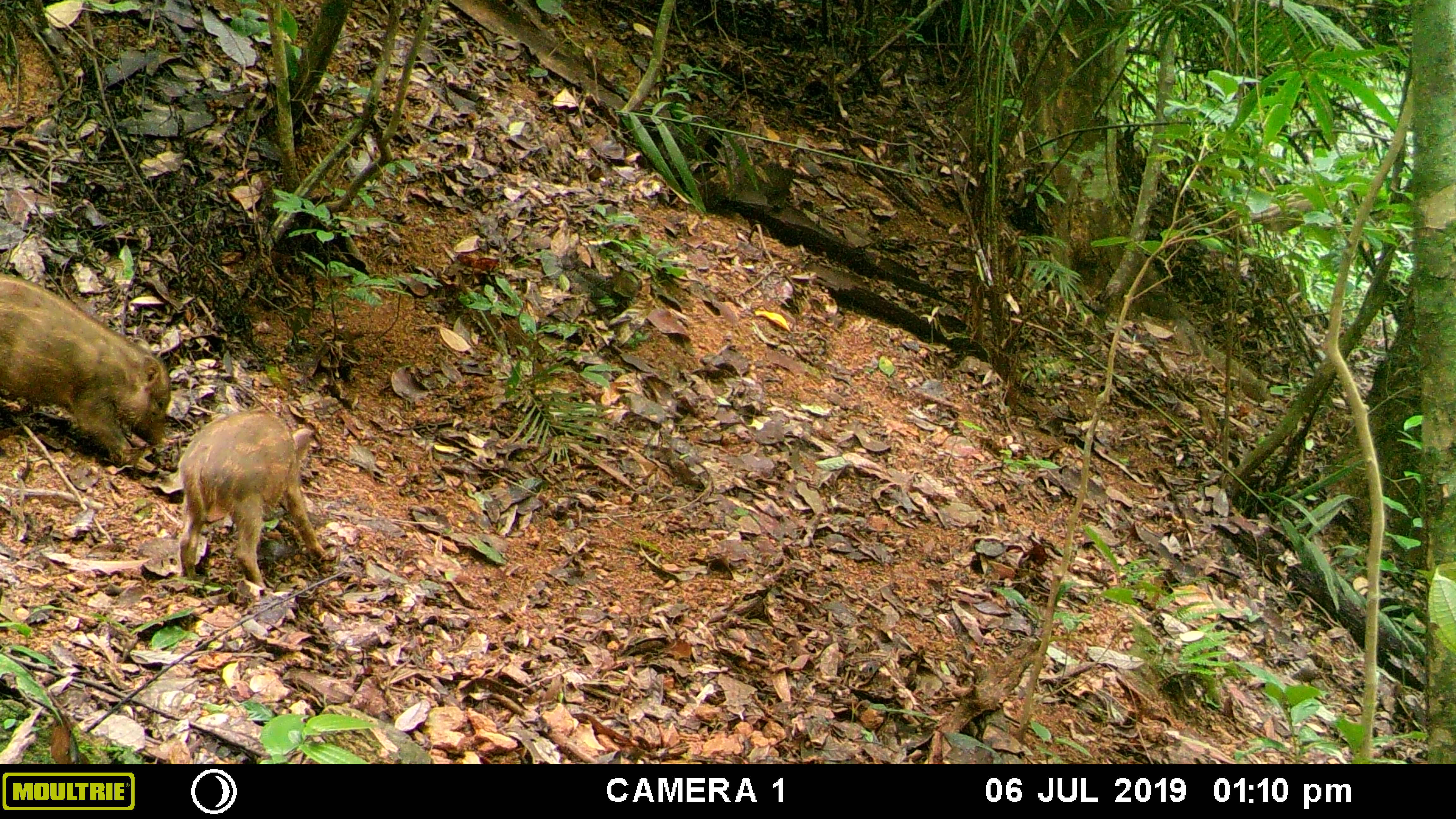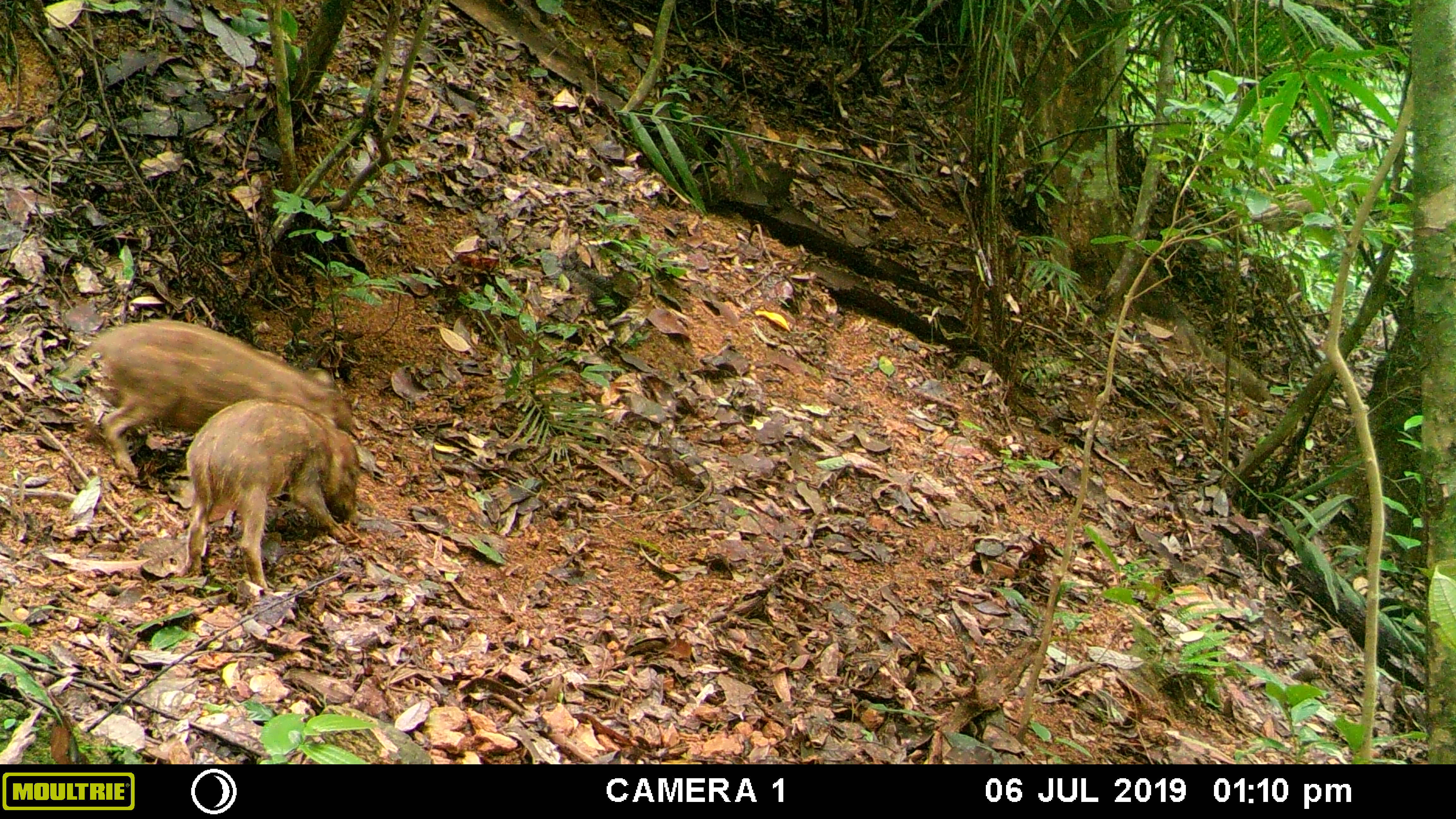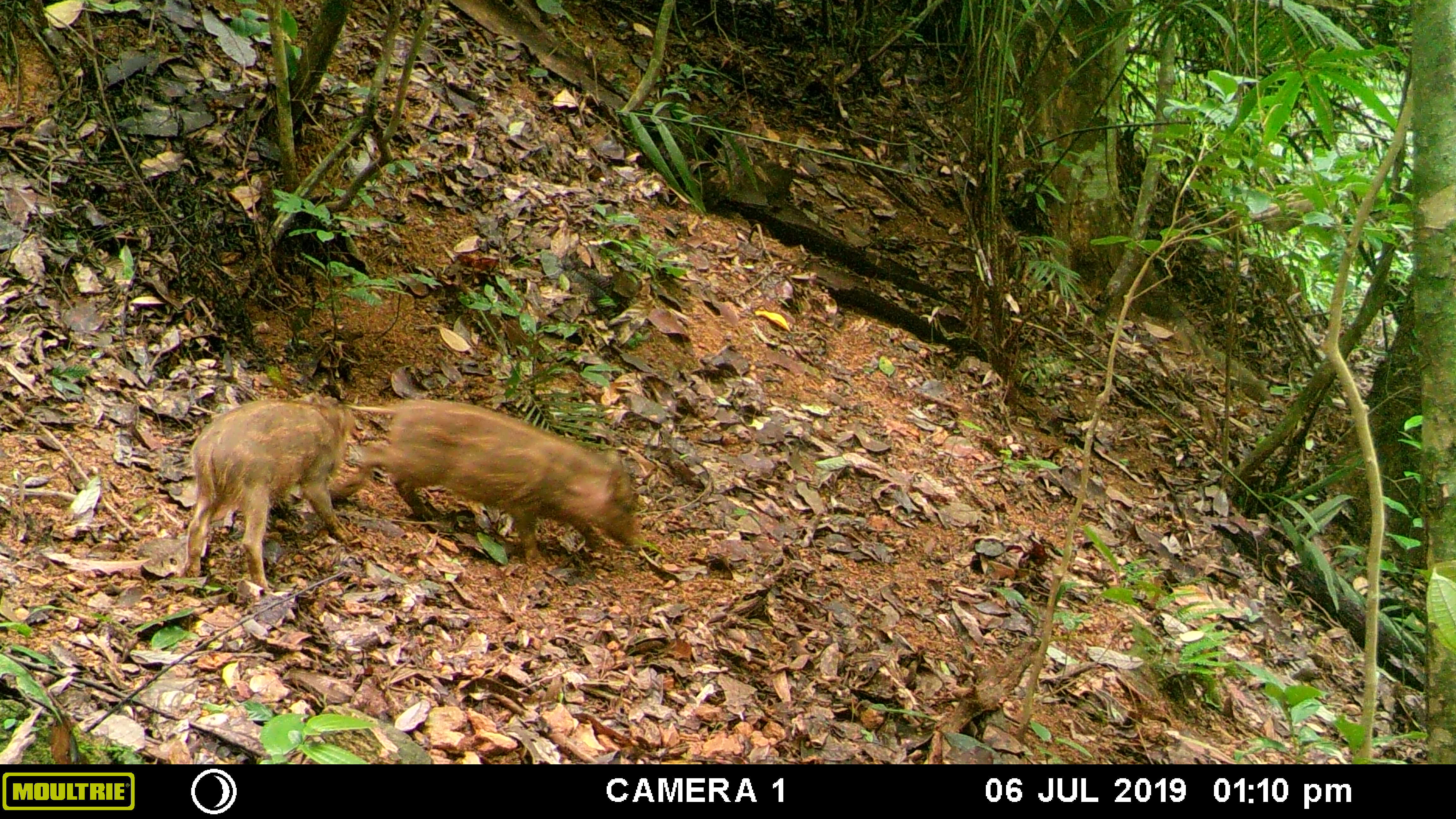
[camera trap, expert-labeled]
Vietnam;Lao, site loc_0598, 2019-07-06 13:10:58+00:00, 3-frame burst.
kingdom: Animalia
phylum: Chordata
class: Mammalia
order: Artiodactyla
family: Suidae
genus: Sus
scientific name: Sus scrofa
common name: eurasian wild pig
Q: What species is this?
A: Eurasian wild pig (Sus scrofa).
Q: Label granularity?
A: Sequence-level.